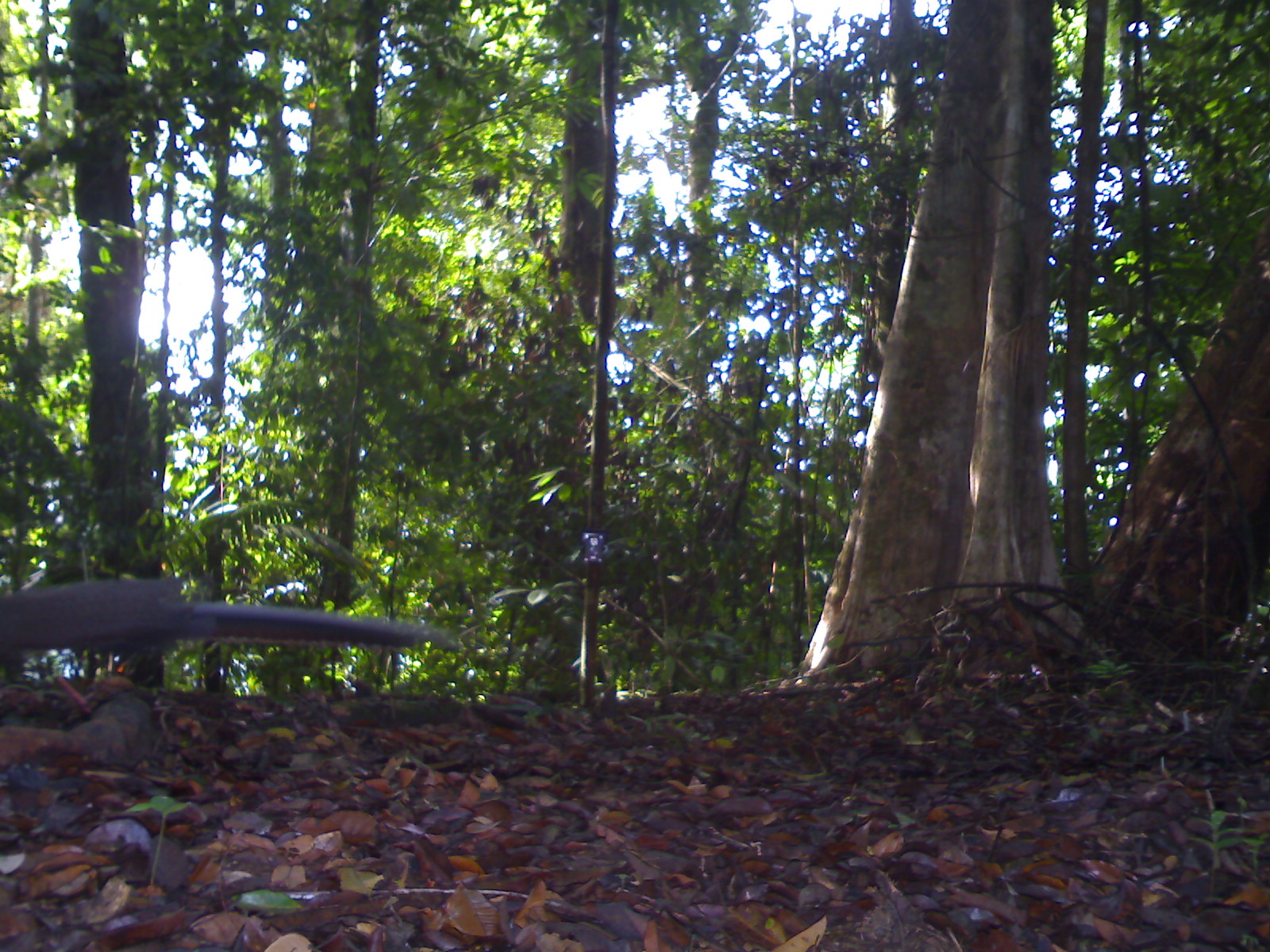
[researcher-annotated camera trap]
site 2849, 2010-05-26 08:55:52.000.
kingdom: Animalia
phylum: Chordata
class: Aves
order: Galliformes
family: Phasianidae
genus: Argusianus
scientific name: Argusianus argus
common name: great argus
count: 1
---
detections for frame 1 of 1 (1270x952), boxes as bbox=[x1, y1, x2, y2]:
argusianus argus: bbox=[0, 574, 461, 660]